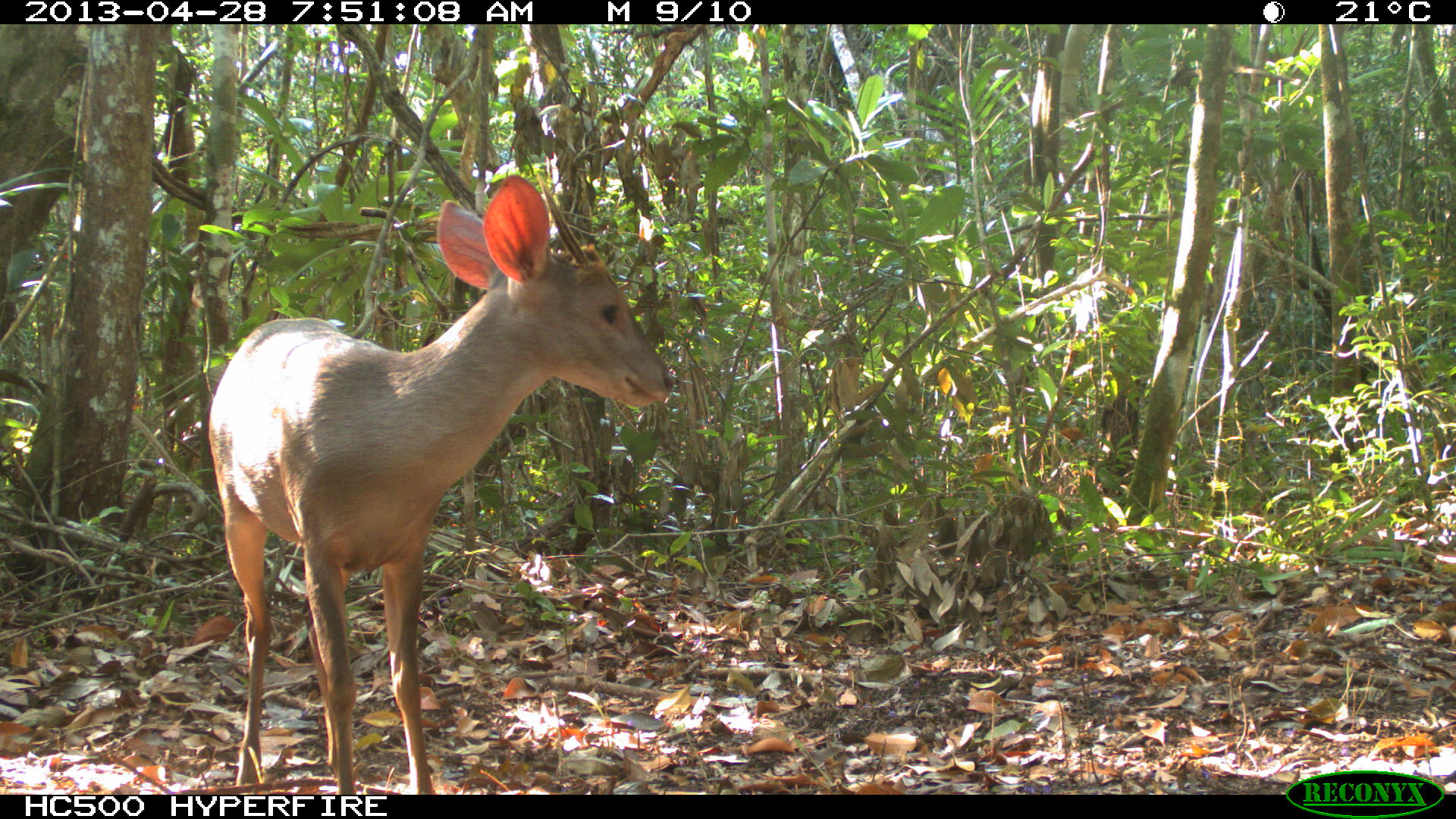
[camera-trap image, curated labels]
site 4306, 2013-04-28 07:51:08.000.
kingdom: Animalia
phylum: Chordata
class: Mammalia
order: Artiodactyla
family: Cervidae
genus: Odocoileus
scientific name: Odocoileus pandora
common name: yucatán brown brocket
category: mazama pandora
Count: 1.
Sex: male.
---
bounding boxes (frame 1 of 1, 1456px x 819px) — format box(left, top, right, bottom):
mazama pandora: box(210, 172, 671, 792)